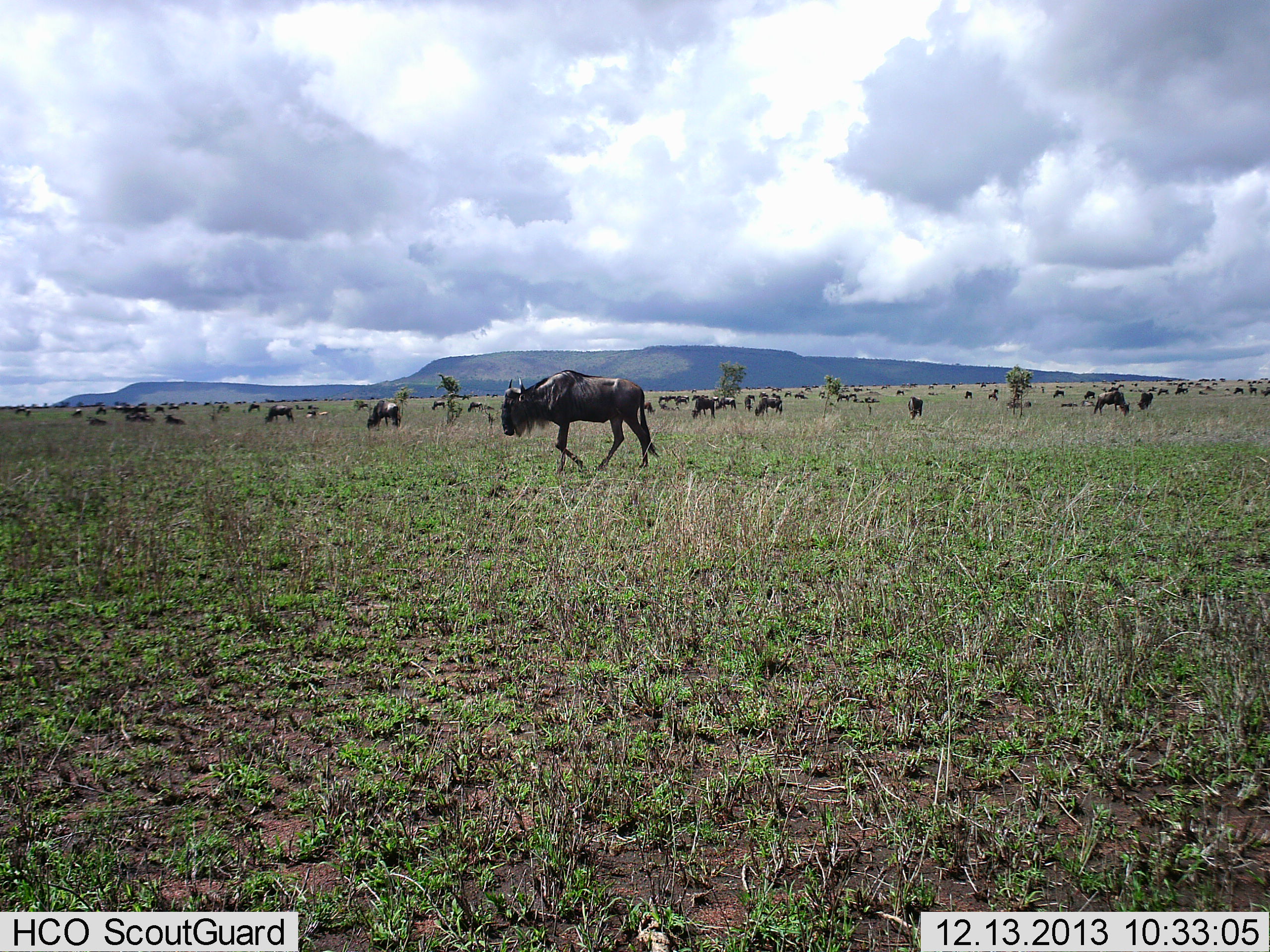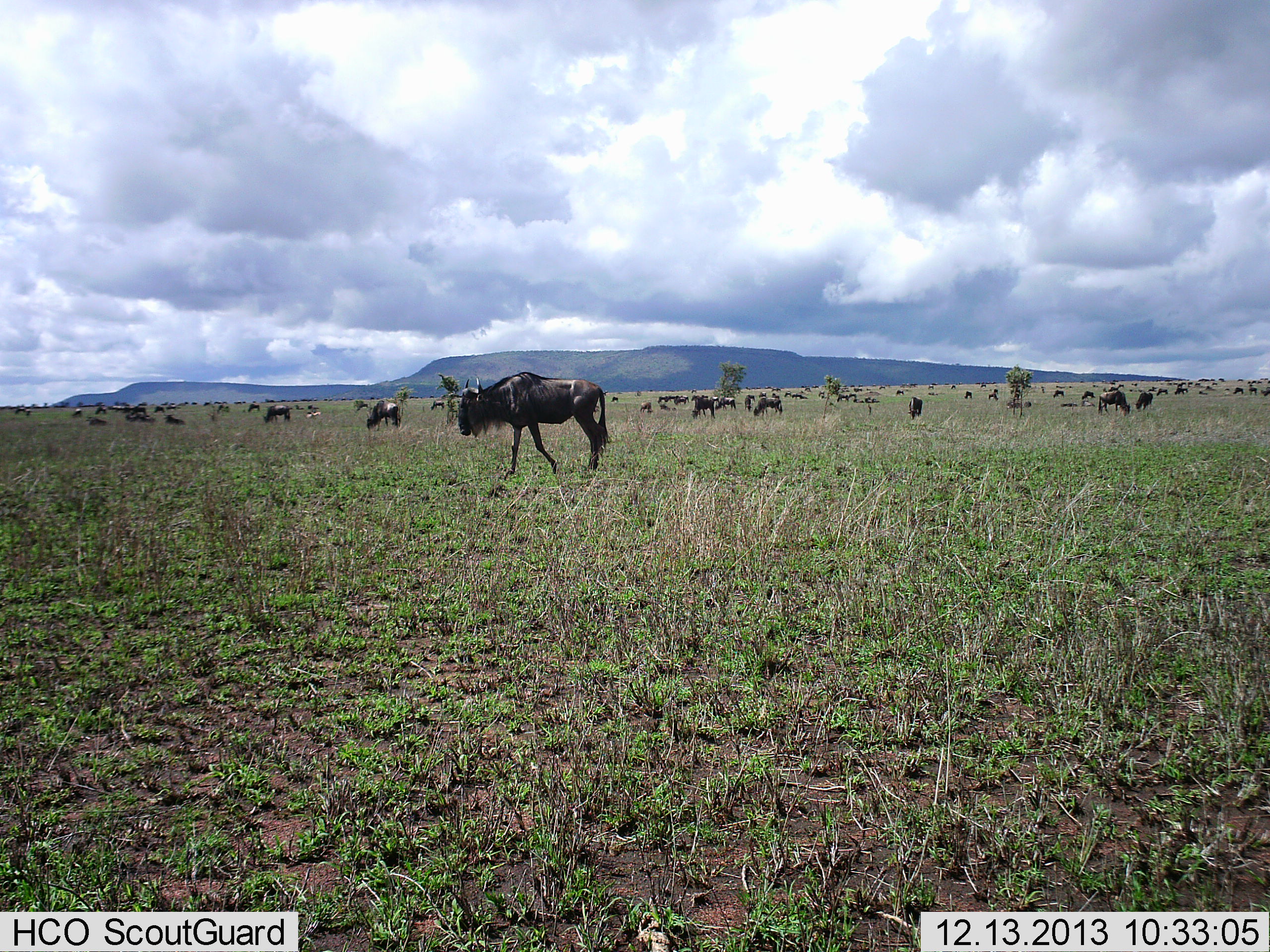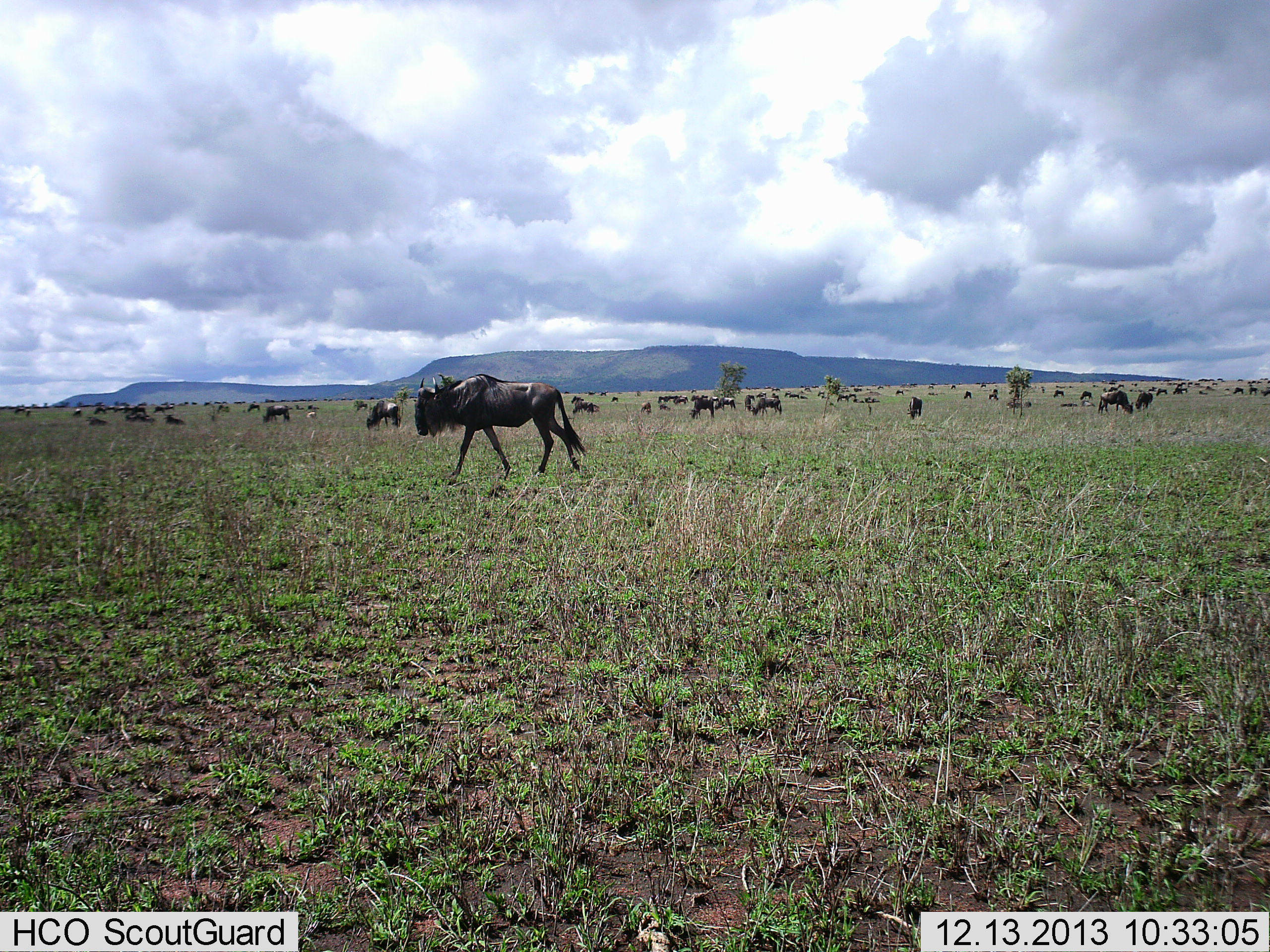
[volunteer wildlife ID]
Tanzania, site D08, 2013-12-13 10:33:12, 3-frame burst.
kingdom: Animalia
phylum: Chordata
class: Mammalia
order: Artiodactyla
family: Bovidae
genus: Connochaetes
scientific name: Connochaetes taurinus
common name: blue wildebeest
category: wildebeest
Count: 11-50.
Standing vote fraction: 36%.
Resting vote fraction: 9%.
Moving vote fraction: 64%.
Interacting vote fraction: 0%.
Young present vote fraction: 0%.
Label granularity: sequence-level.